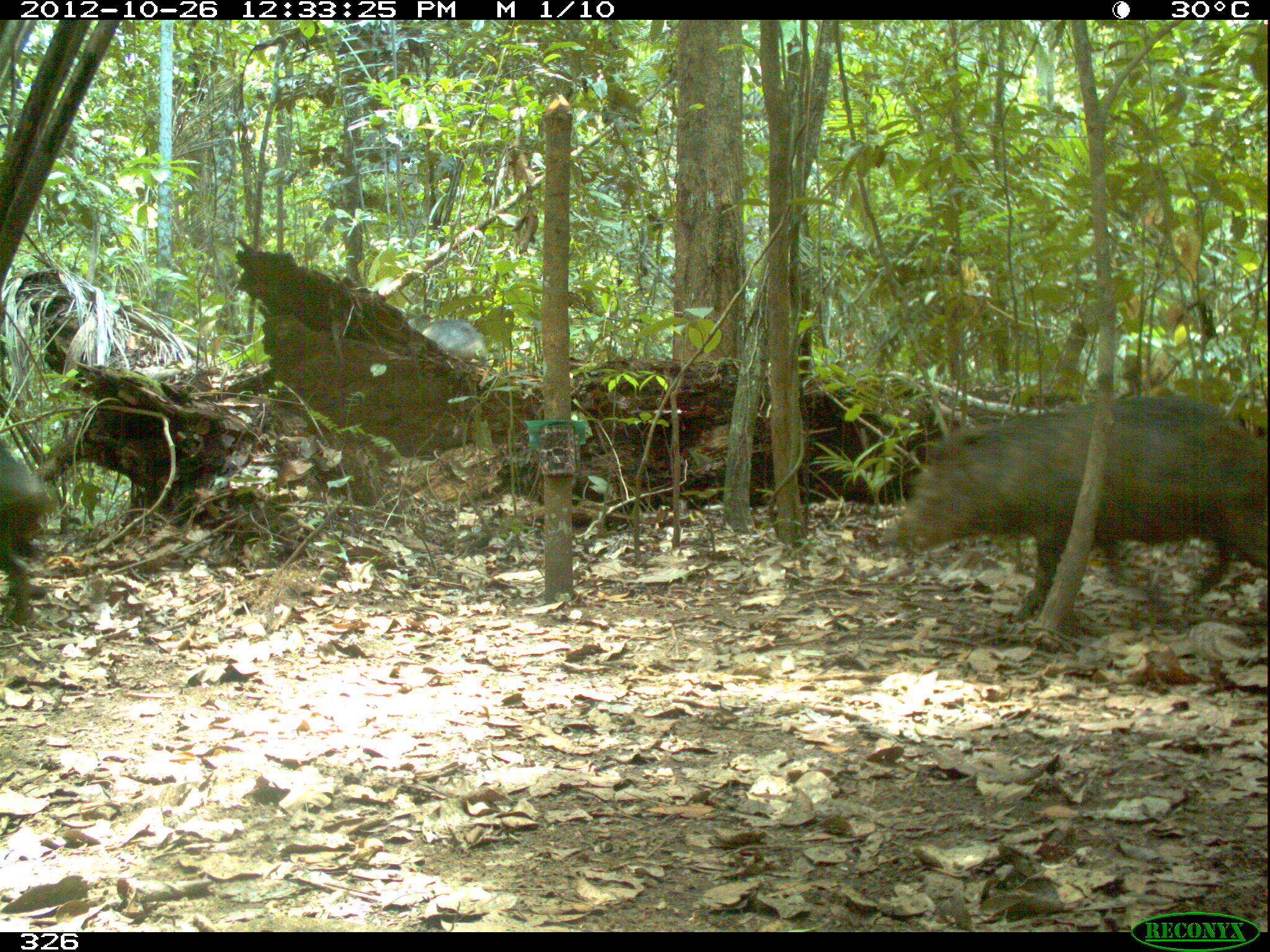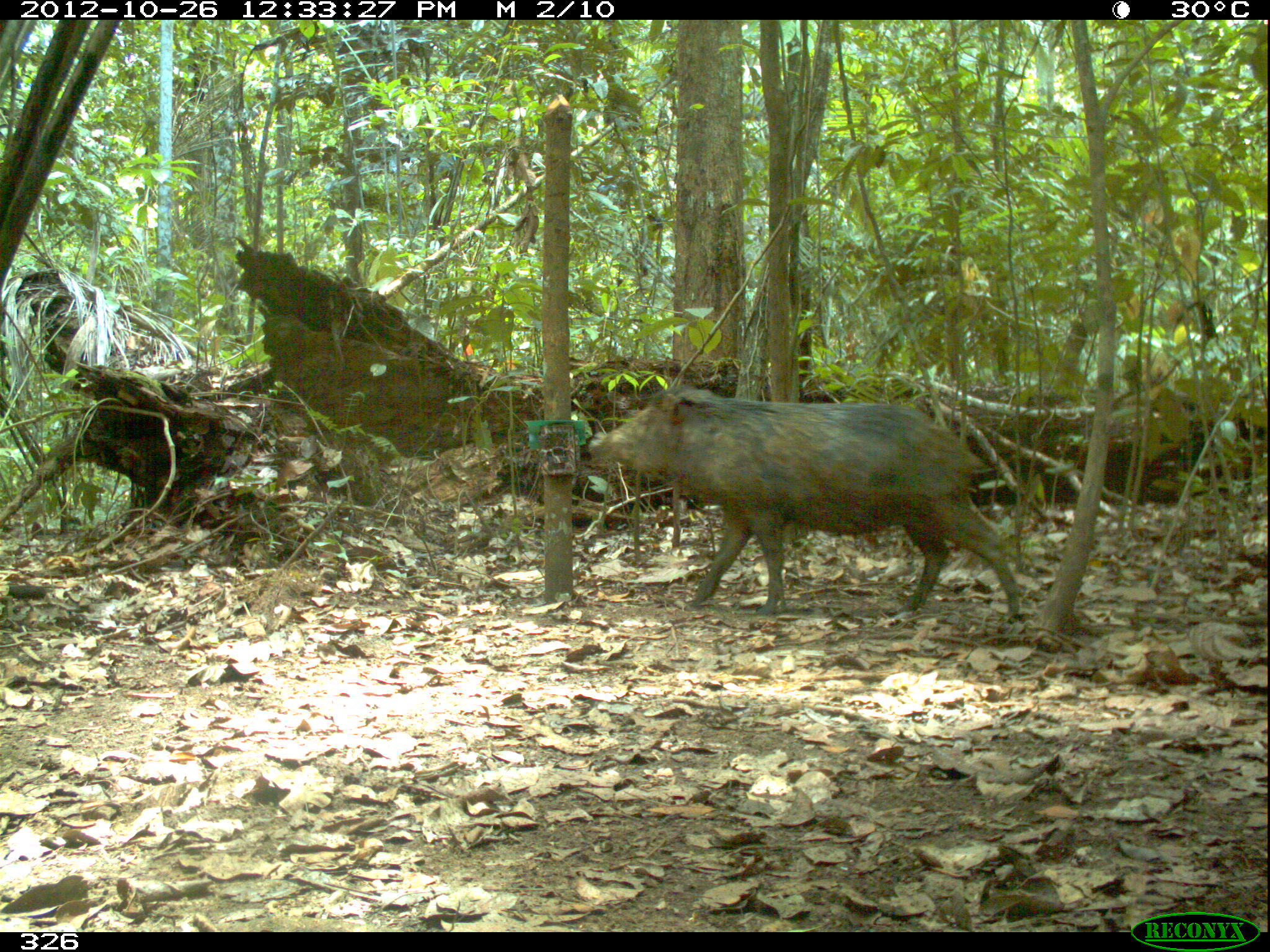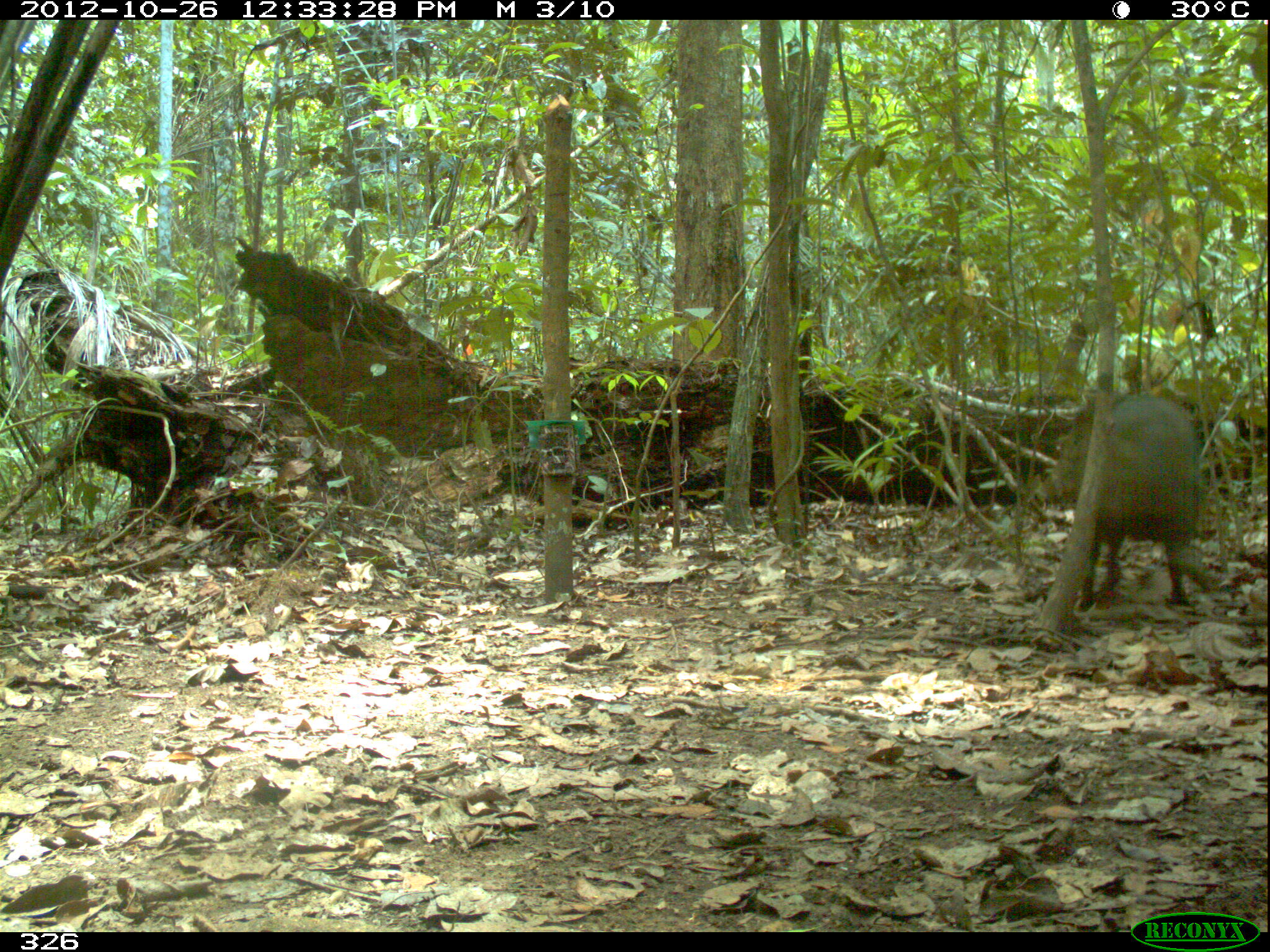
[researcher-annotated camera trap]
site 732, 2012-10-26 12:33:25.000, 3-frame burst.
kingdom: Animalia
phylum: Chordata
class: Mammalia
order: Artiodactyla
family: Tayassuidae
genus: Tayassu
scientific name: Tayassu pecari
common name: white-lipped peccary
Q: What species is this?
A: Tayassu pecari (white-lipped peccary).